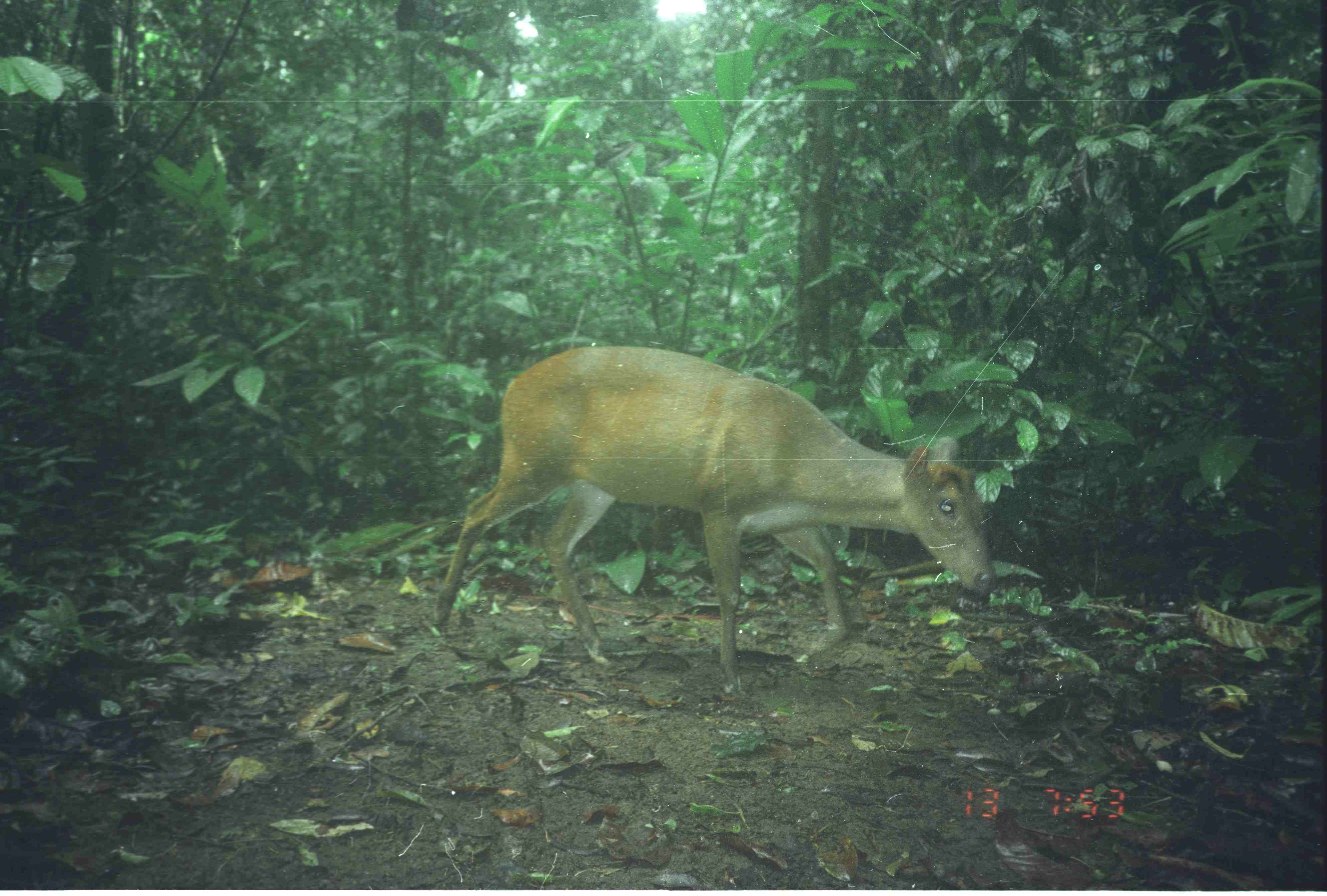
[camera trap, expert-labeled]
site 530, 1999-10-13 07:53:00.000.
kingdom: Animalia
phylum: Chordata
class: Mammalia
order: Artiodactyla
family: Cervidae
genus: Muntiacus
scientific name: Muntiacus muntjak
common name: southern red muntjac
Muntiacus muntjak (southern red muntjac), count 1.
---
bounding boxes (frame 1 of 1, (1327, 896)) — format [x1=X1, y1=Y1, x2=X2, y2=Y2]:
muntiacus muntjak: [x1=430, y1=343, x2=994, y2=699]